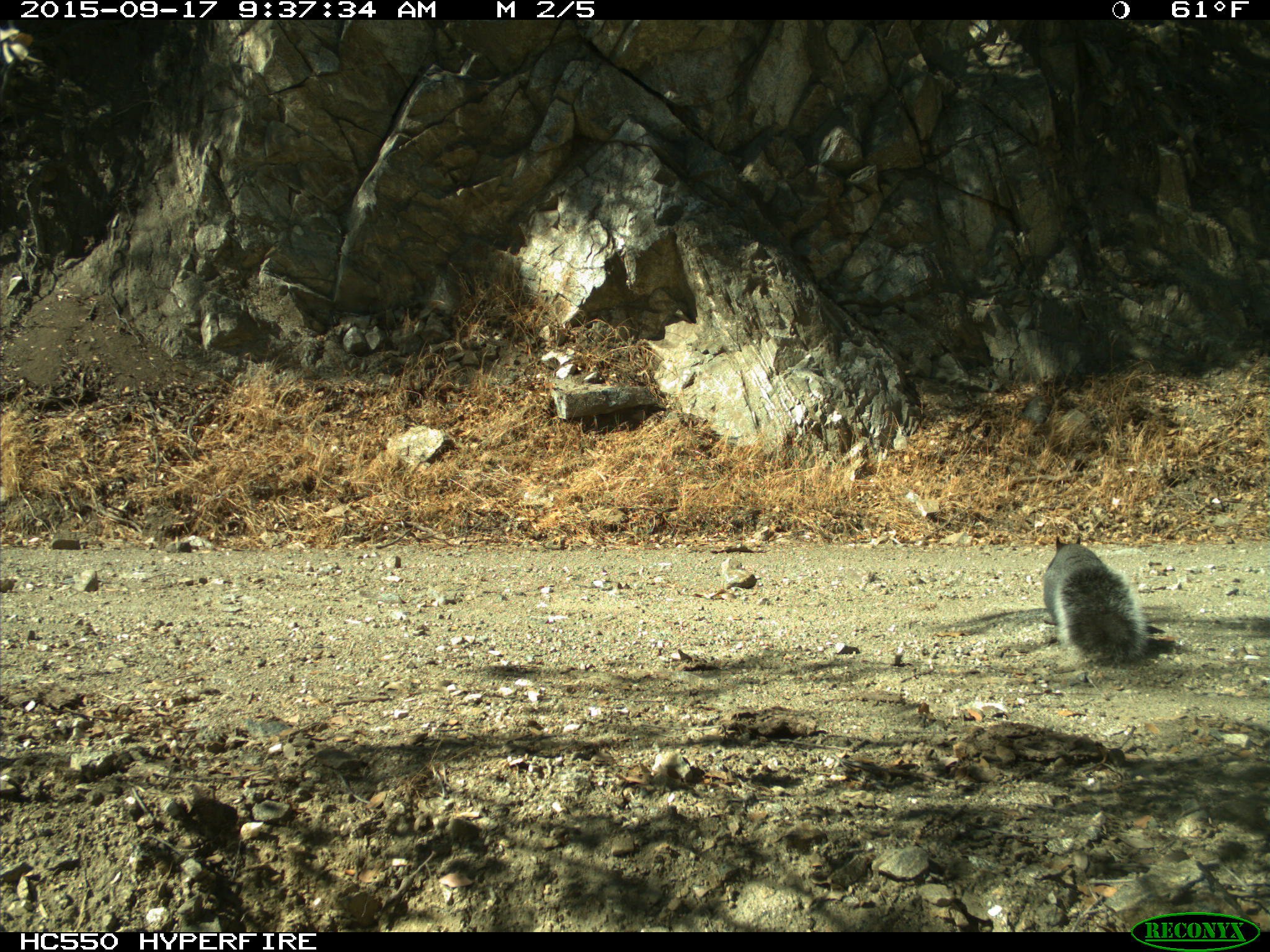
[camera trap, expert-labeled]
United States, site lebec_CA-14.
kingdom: Animalia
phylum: Chordata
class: Mammalia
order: Rodentia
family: Sciuridae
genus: Sciurus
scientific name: Sciurus carolinensis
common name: eastern gray squirrel